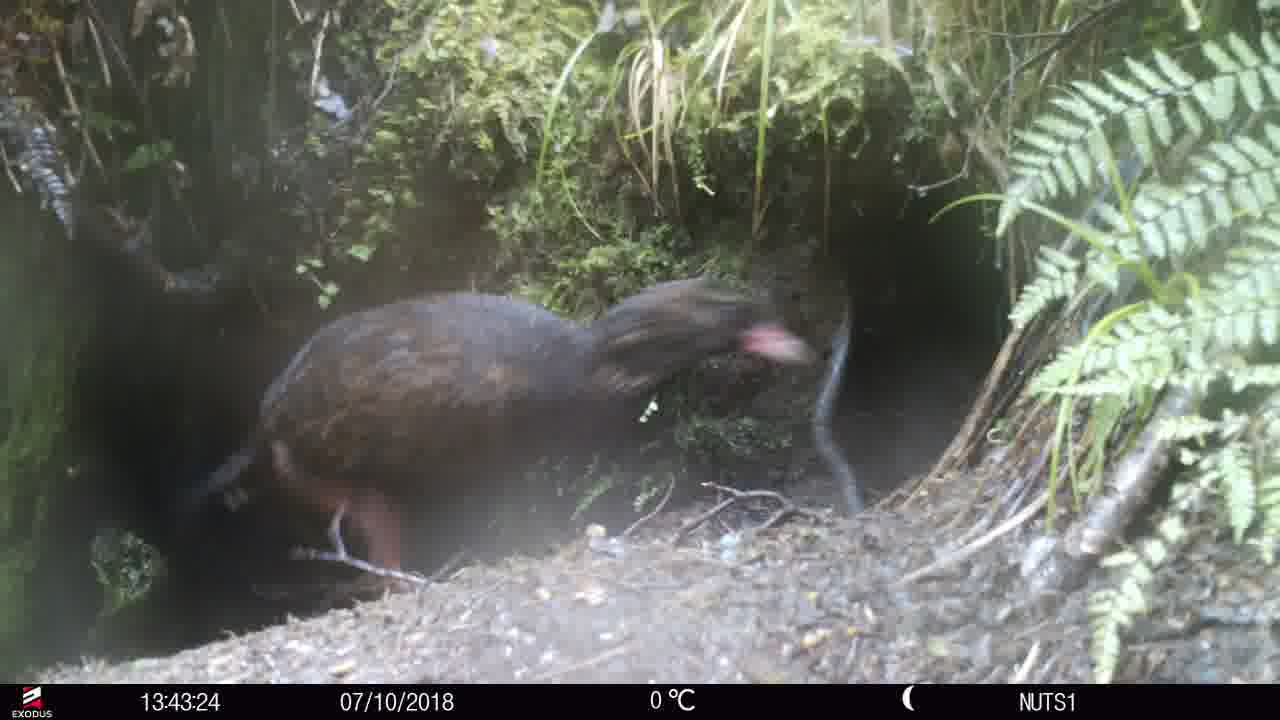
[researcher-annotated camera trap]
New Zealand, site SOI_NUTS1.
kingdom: Animalia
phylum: Chordata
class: Aves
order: Gruiformes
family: Rallidae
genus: Gallirallus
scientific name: Gallirallus australis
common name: weka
Weka (Gallirallus australis).